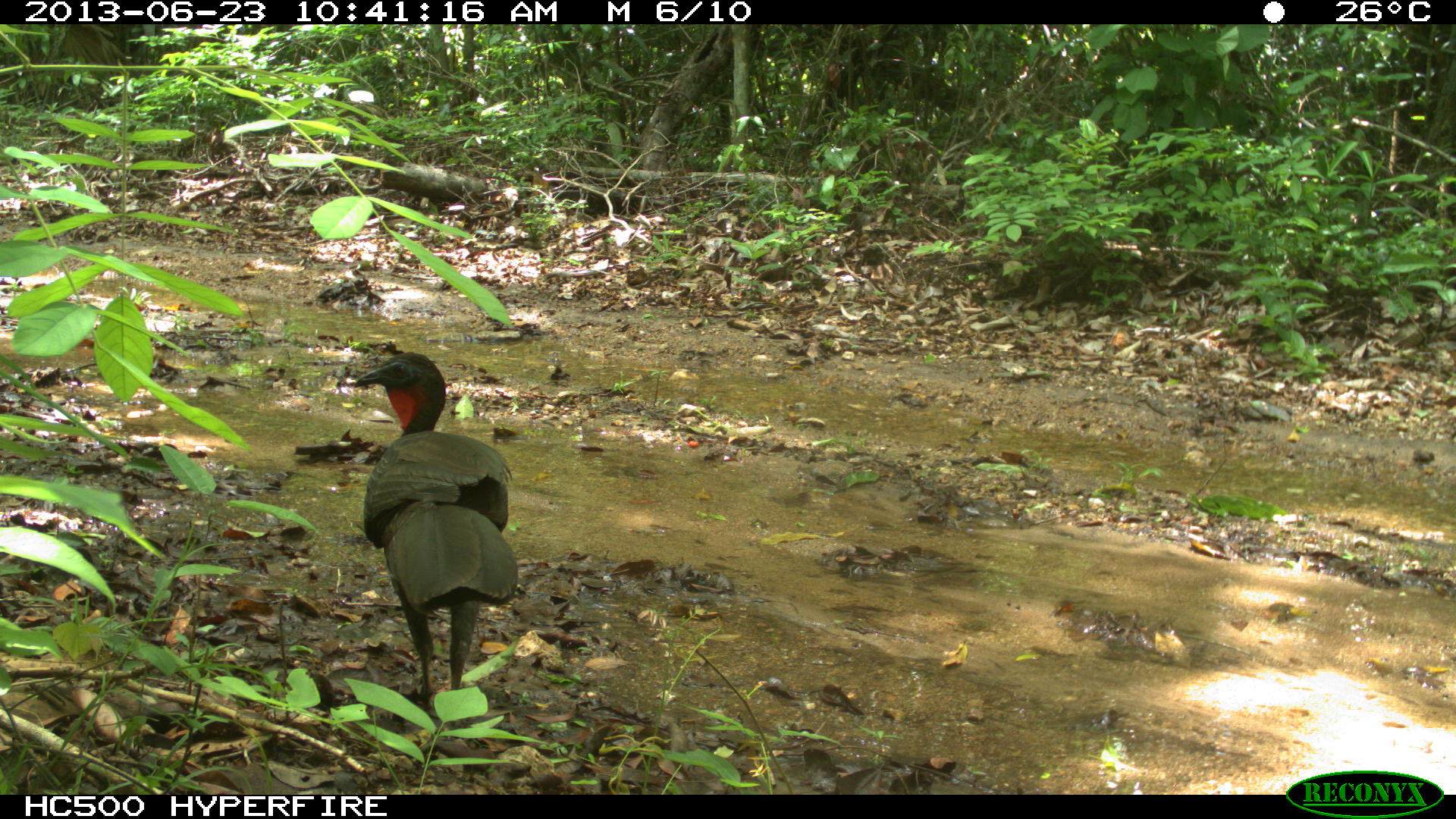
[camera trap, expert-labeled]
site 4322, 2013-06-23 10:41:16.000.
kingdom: Animalia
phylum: Chordata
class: Aves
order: Galliformes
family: Cracidae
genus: Penelope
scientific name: Penelope purpurascens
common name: crested guan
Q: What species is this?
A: Penelope purpurascens (crested guan).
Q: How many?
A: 1.